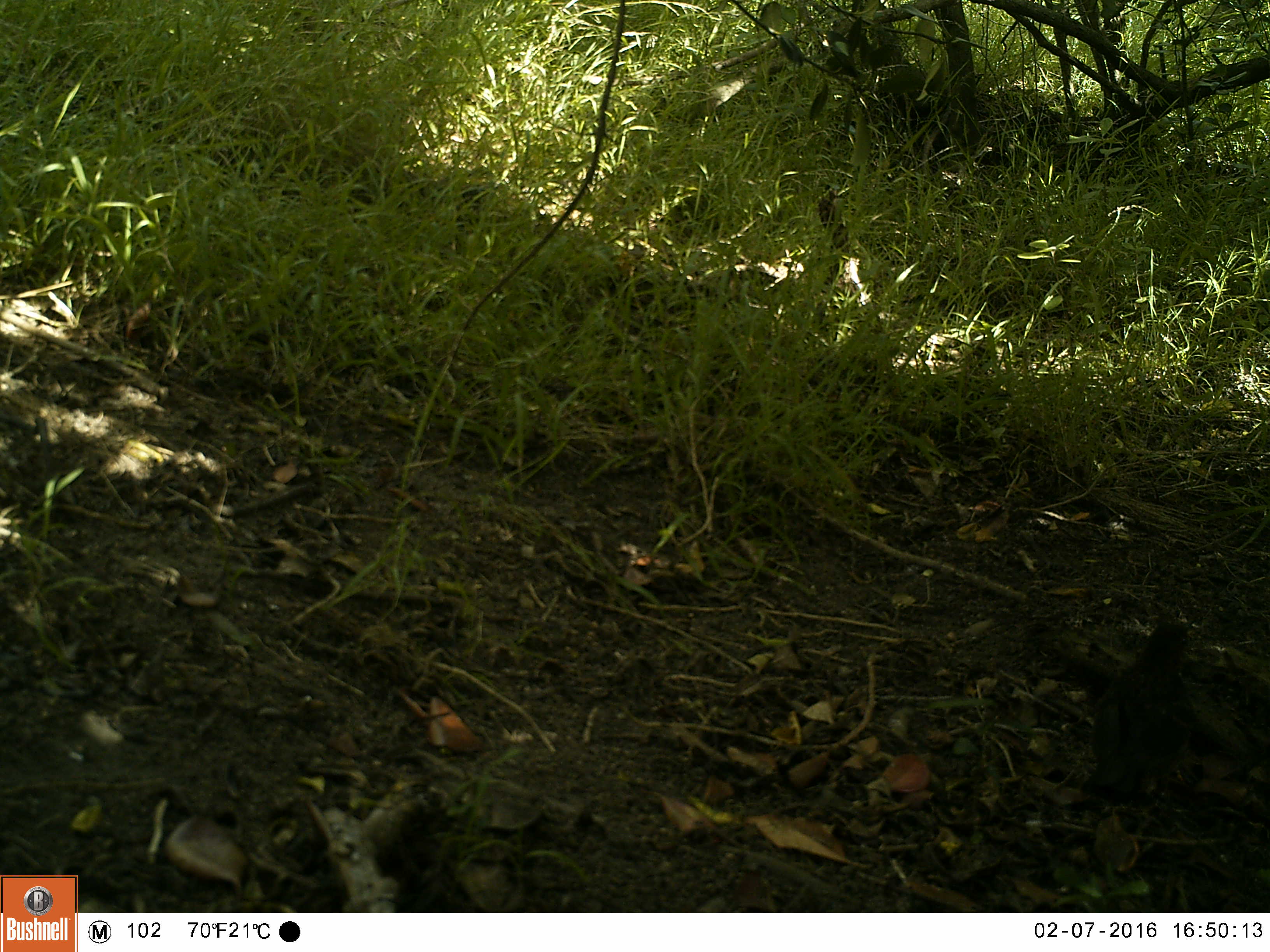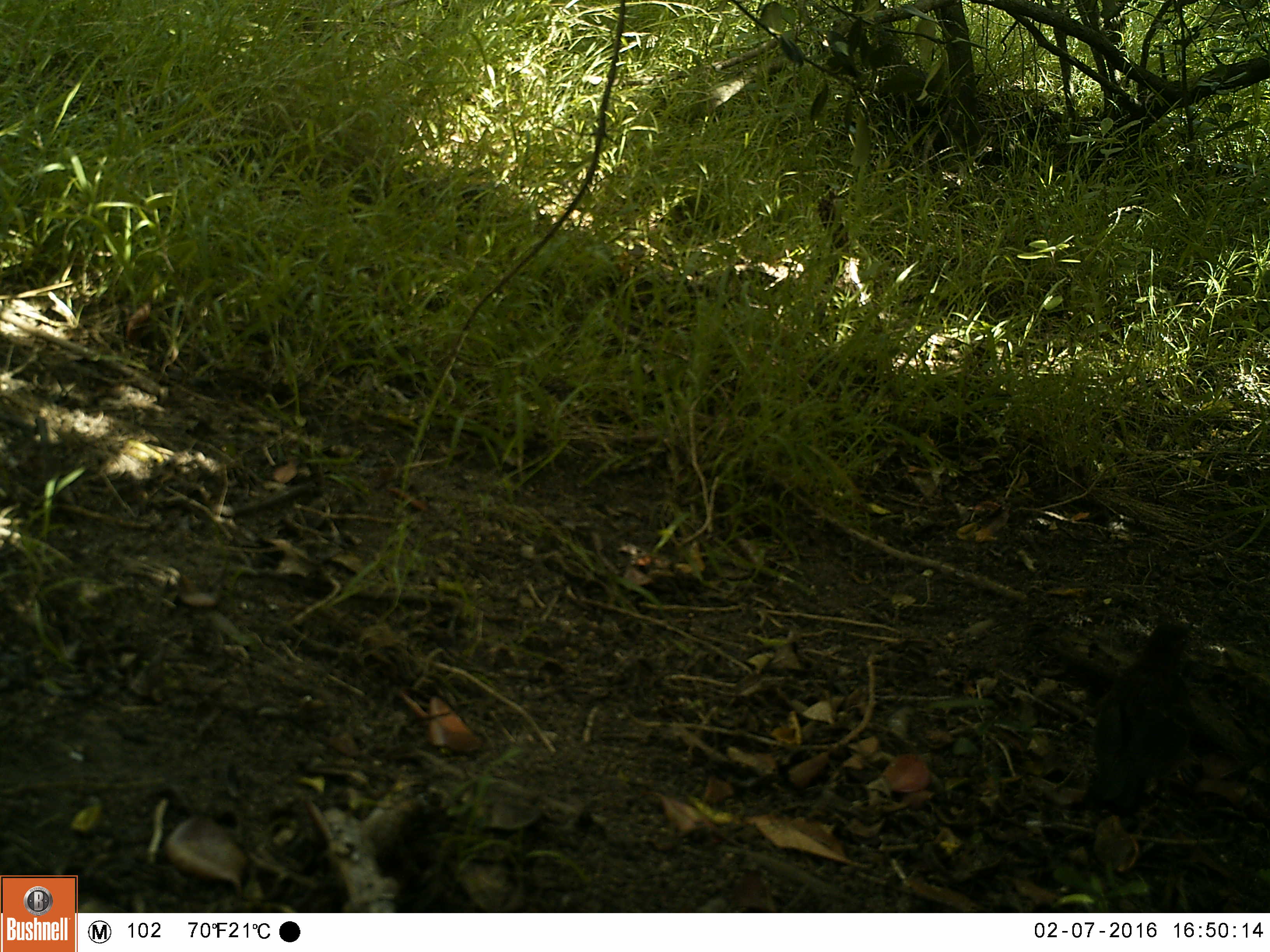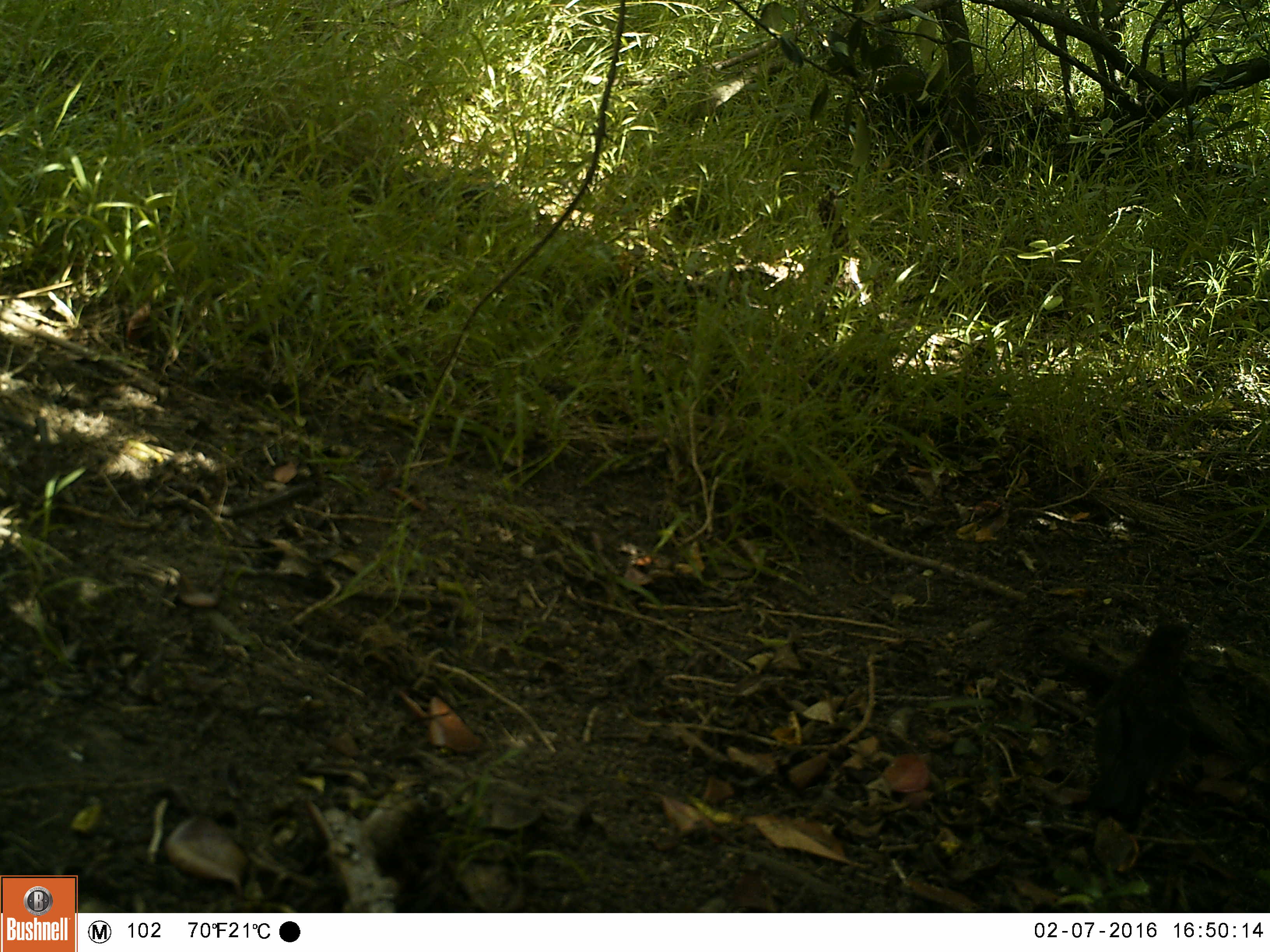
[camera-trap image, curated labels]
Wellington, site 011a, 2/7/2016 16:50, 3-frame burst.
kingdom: Animalia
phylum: Chordata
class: Aves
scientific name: Aves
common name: bird